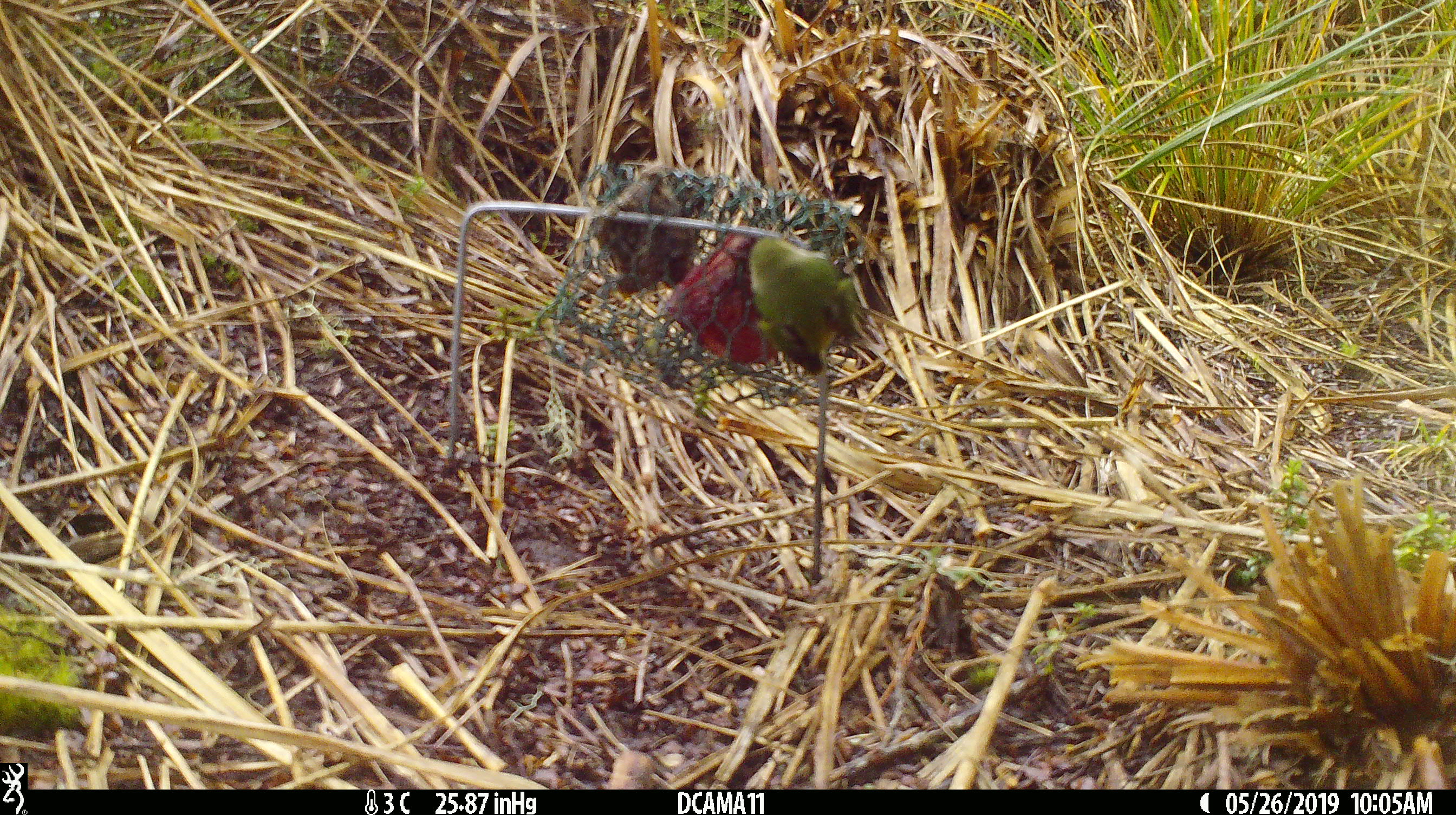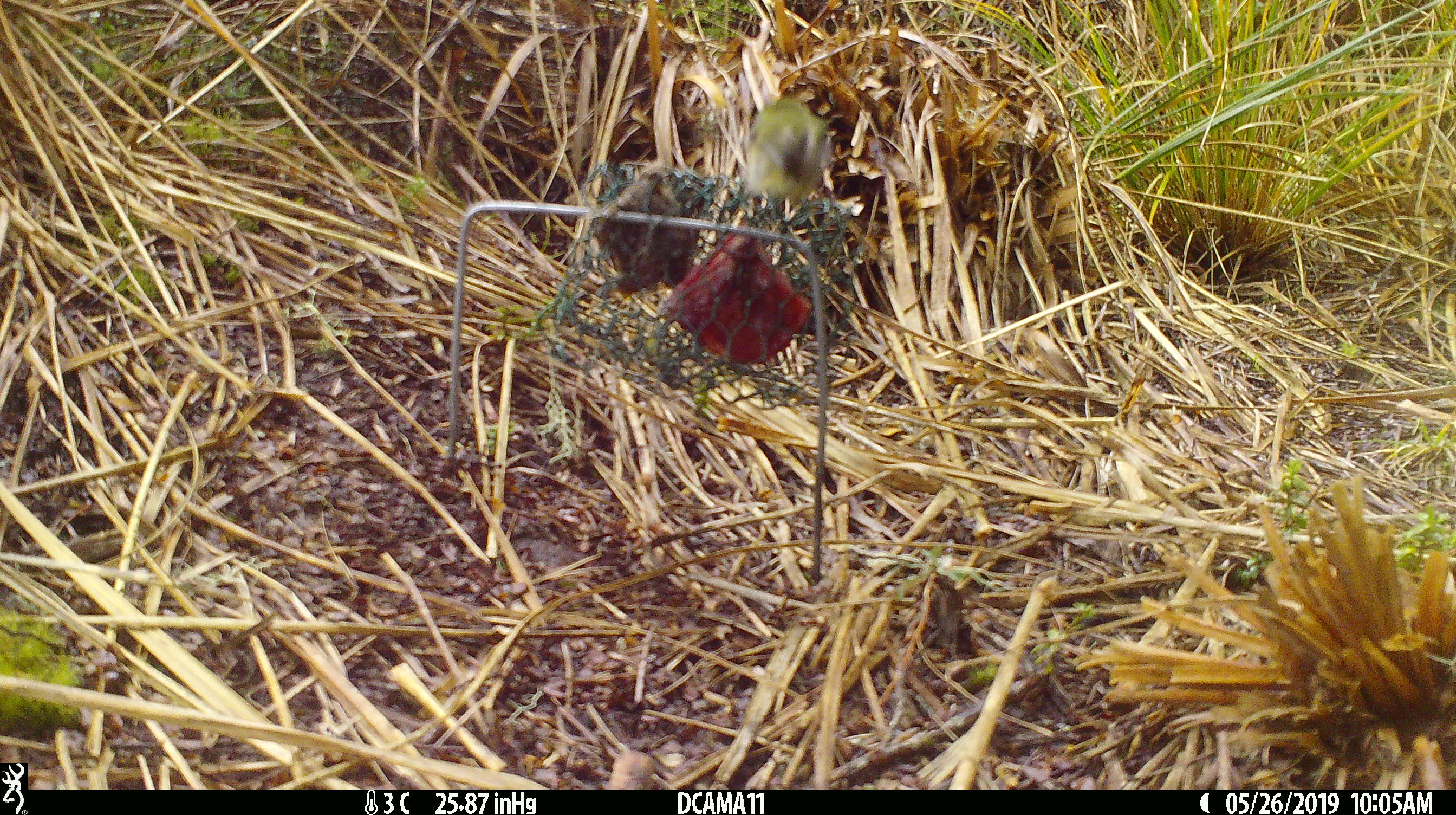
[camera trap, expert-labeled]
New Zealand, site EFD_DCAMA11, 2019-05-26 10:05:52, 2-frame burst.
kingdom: Animalia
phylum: Chordata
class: Aves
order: Passeriformes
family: Acanthisittidae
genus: Acanthisitta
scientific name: Acanthisitta chloris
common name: rifleman